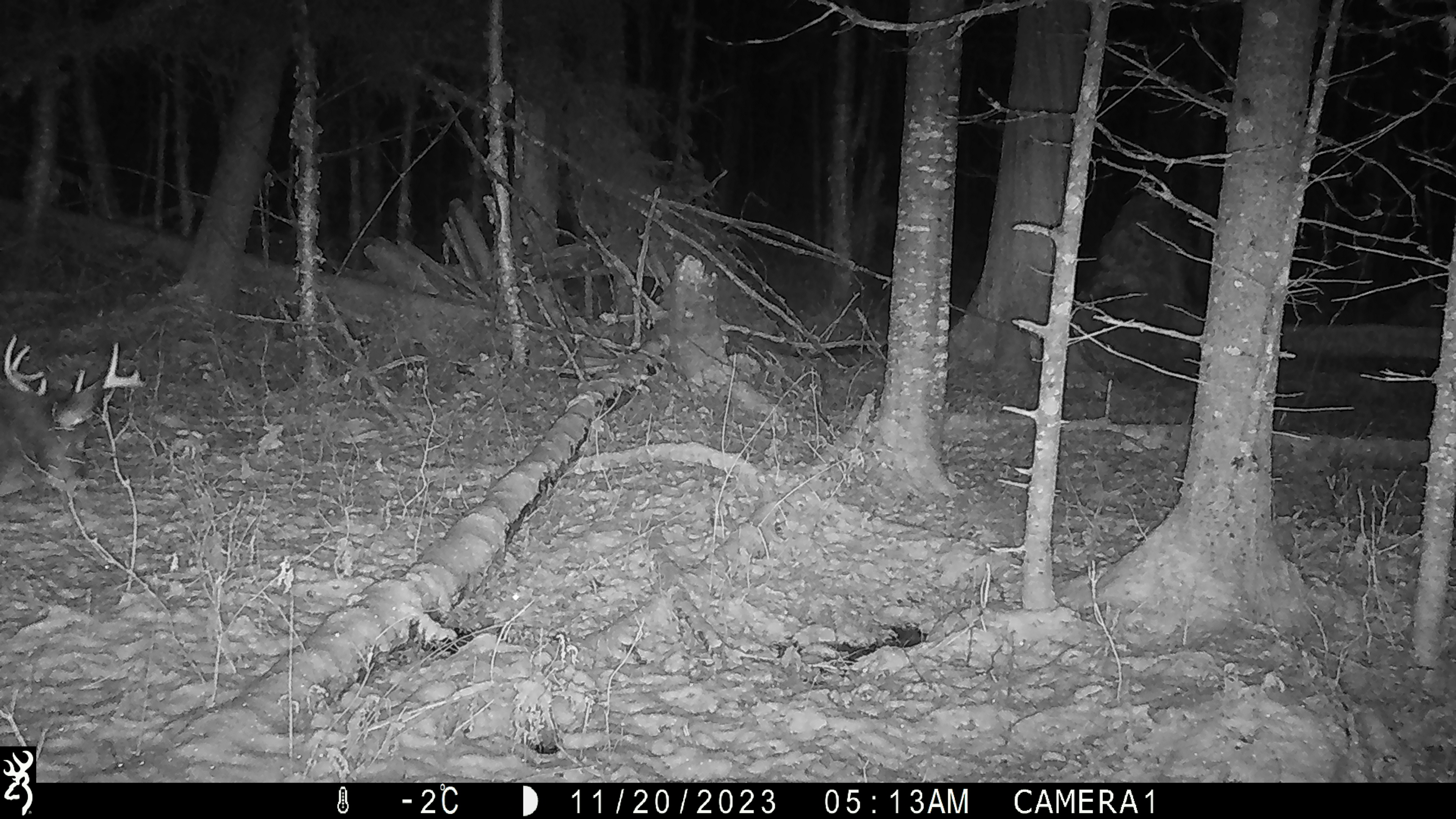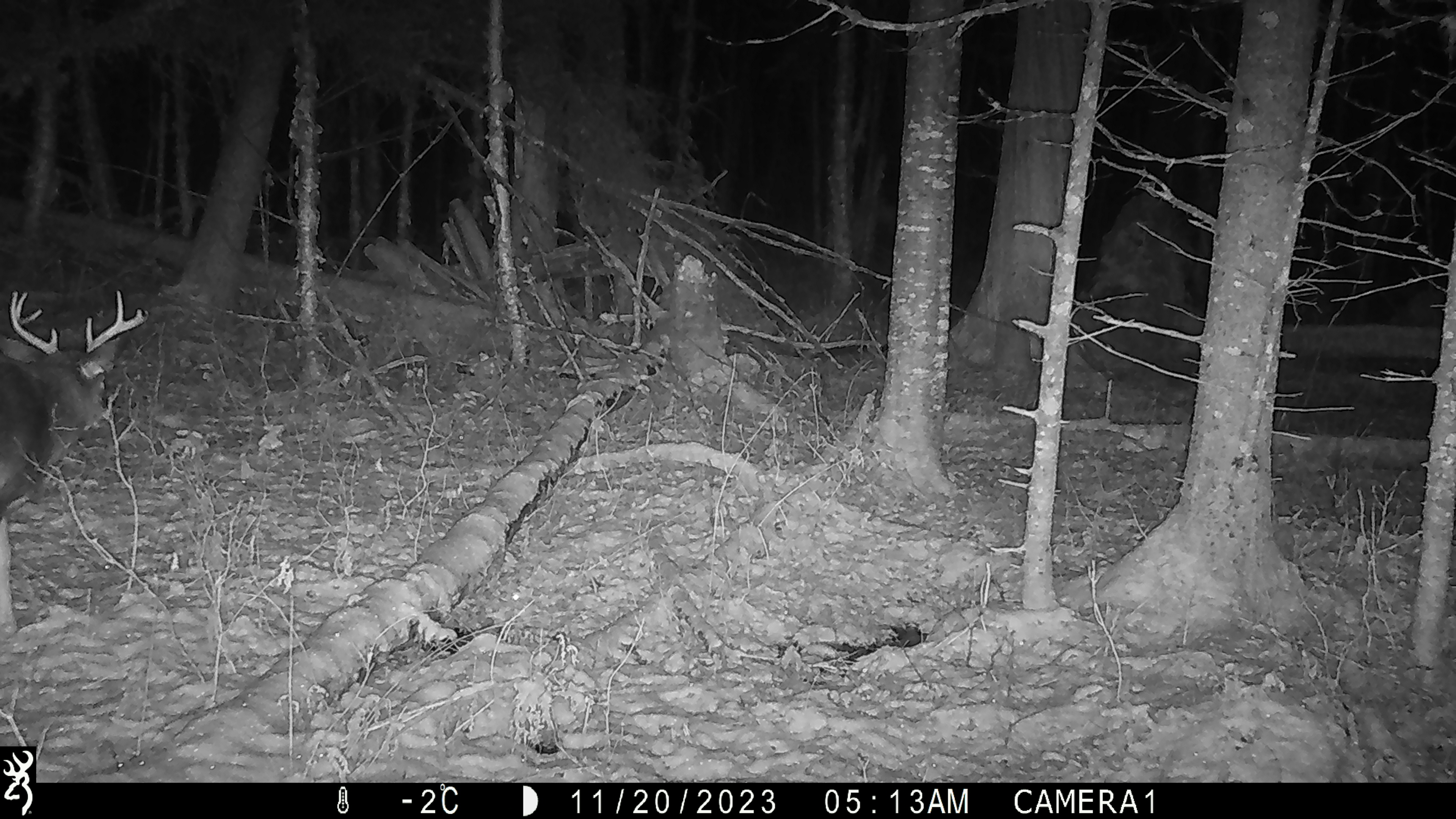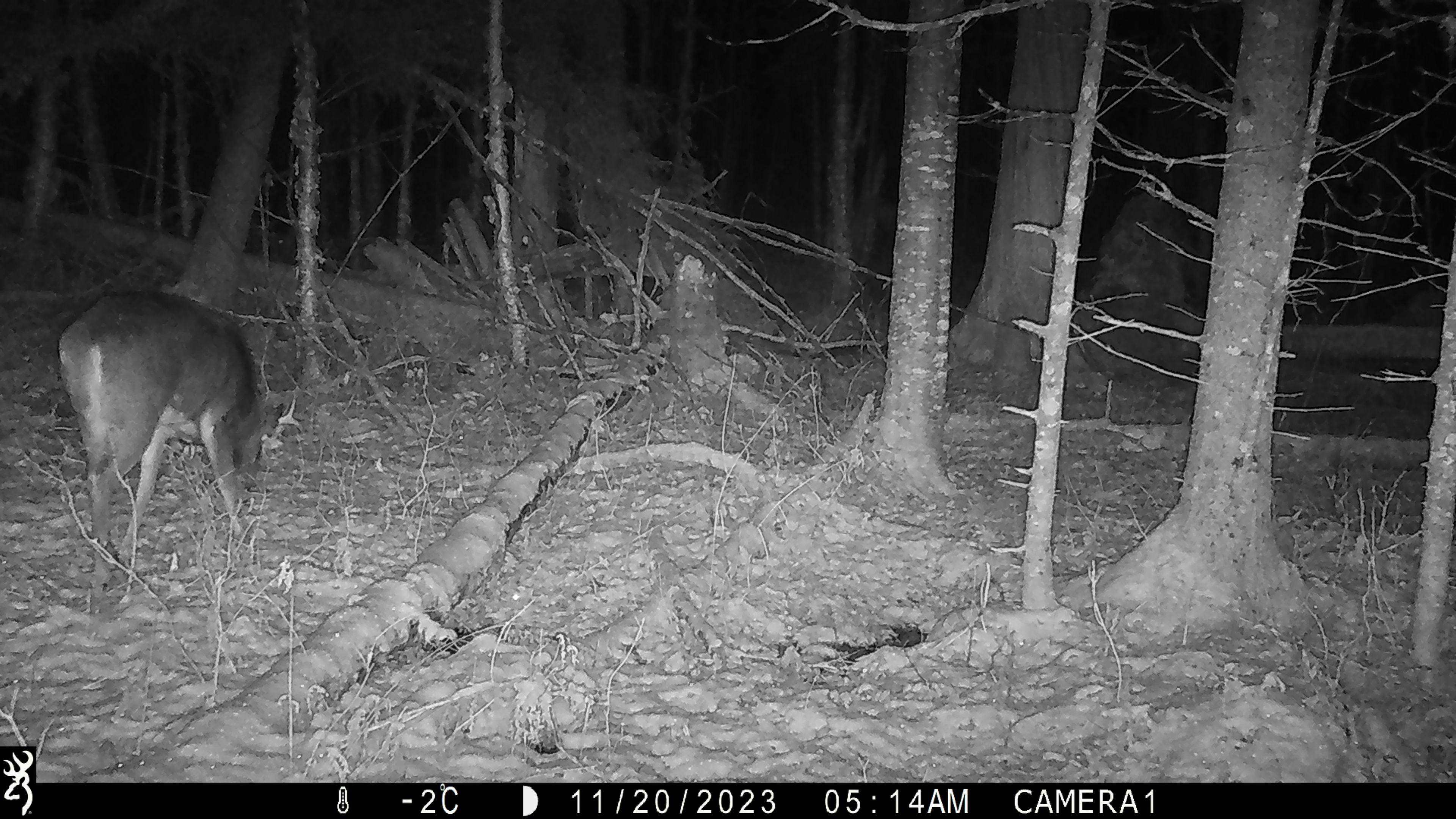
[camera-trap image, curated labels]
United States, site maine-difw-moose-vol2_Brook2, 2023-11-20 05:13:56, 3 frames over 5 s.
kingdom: Animalia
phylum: Chordata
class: Mammalia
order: Artiodactyla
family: Cervidae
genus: Odocoileus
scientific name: Odocoileus virginianus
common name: white-tailed deer